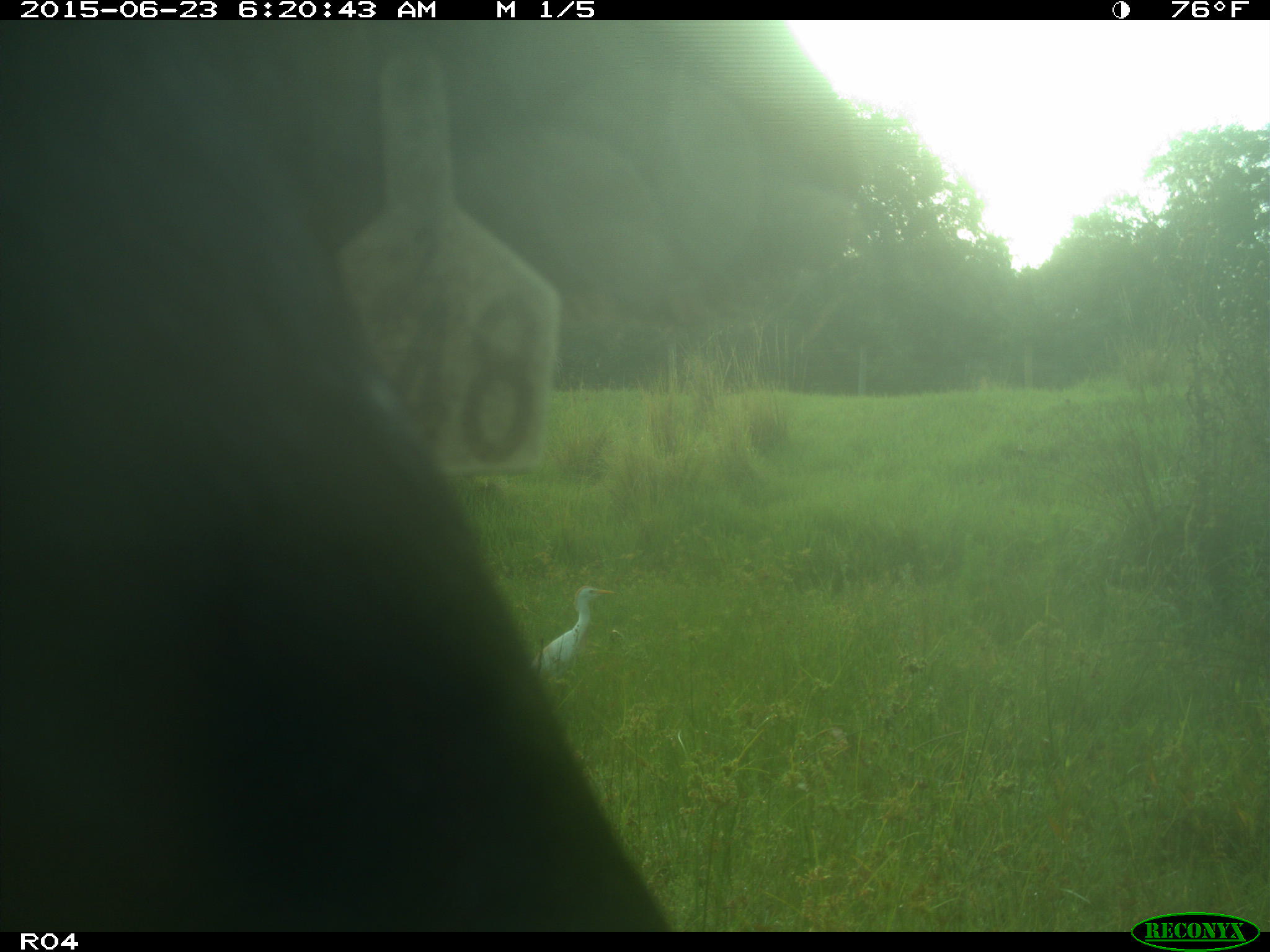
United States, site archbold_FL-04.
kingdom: Animalia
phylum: Chordata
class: Mammalia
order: Artiodactyla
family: Bovidae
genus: Bos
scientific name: Bos taurus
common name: domestic cow